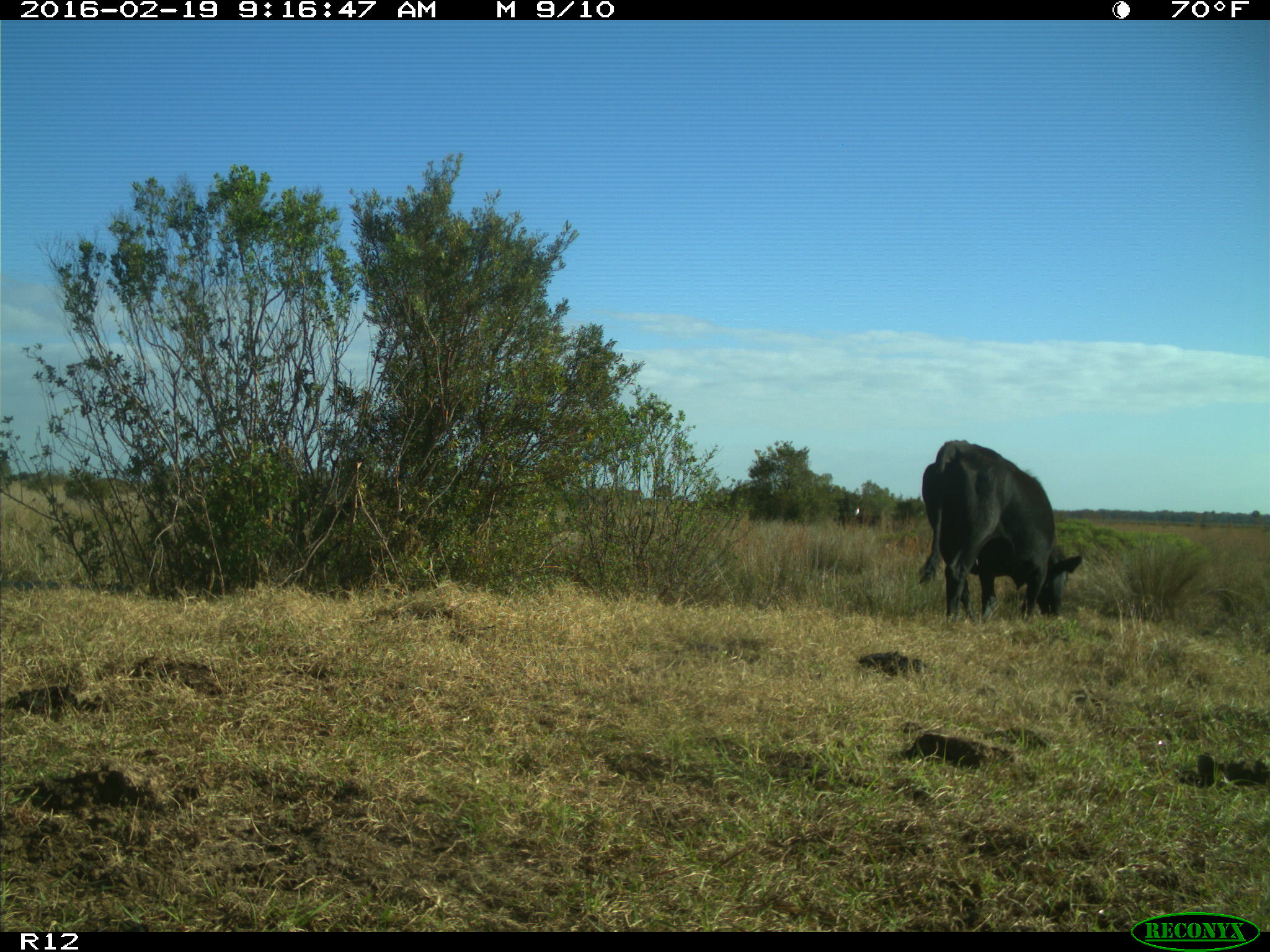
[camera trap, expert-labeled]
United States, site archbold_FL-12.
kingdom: Animalia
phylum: Chordata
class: Mammalia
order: Artiodactyla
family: Bovidae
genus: Bos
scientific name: Bos taurus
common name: domestic cow